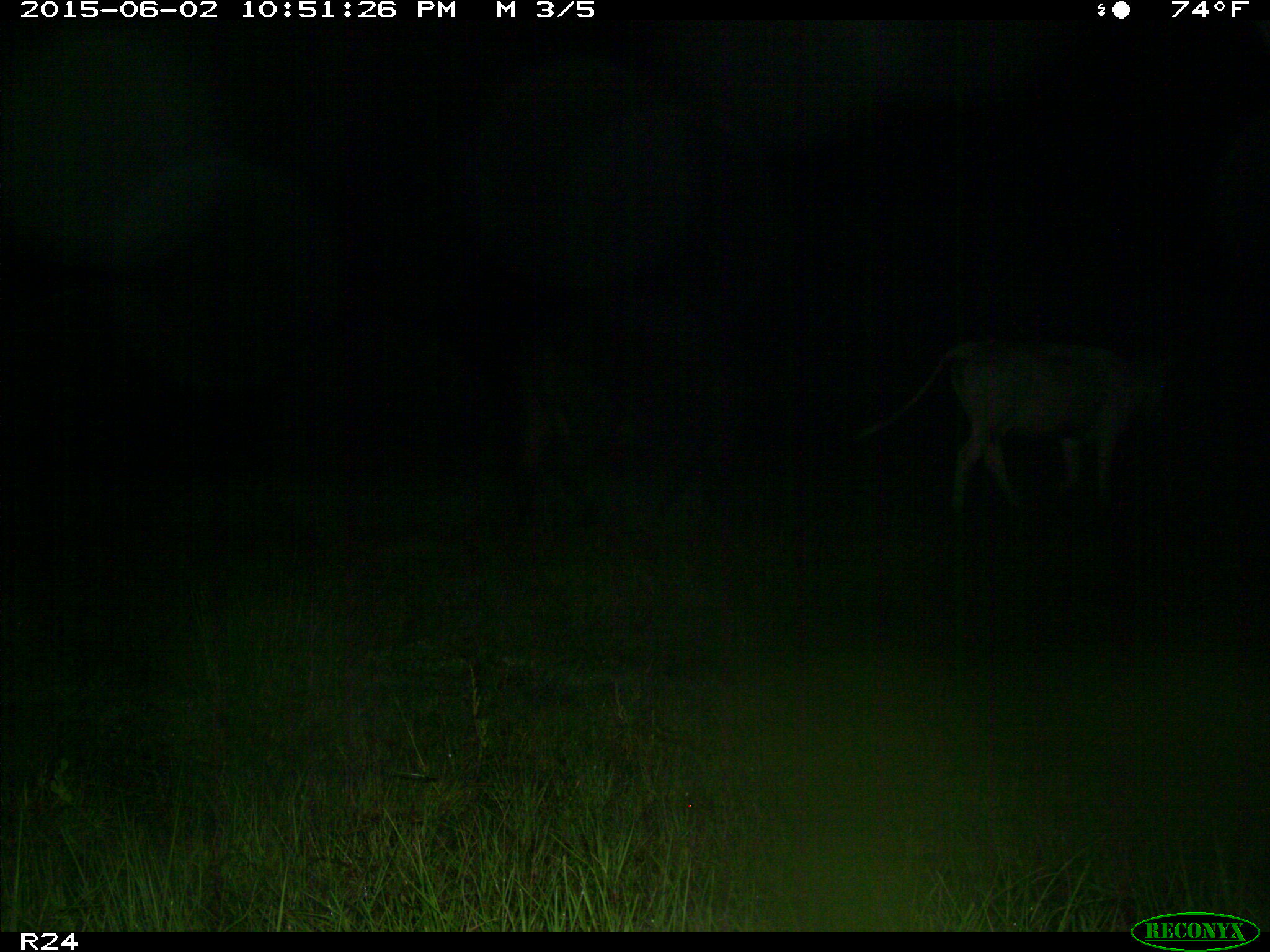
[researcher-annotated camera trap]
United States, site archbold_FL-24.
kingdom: Animalia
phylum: Chordata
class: Mammalia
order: Artiodactyla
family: Bovidae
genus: Bos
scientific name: Bos taurus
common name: domestic cow